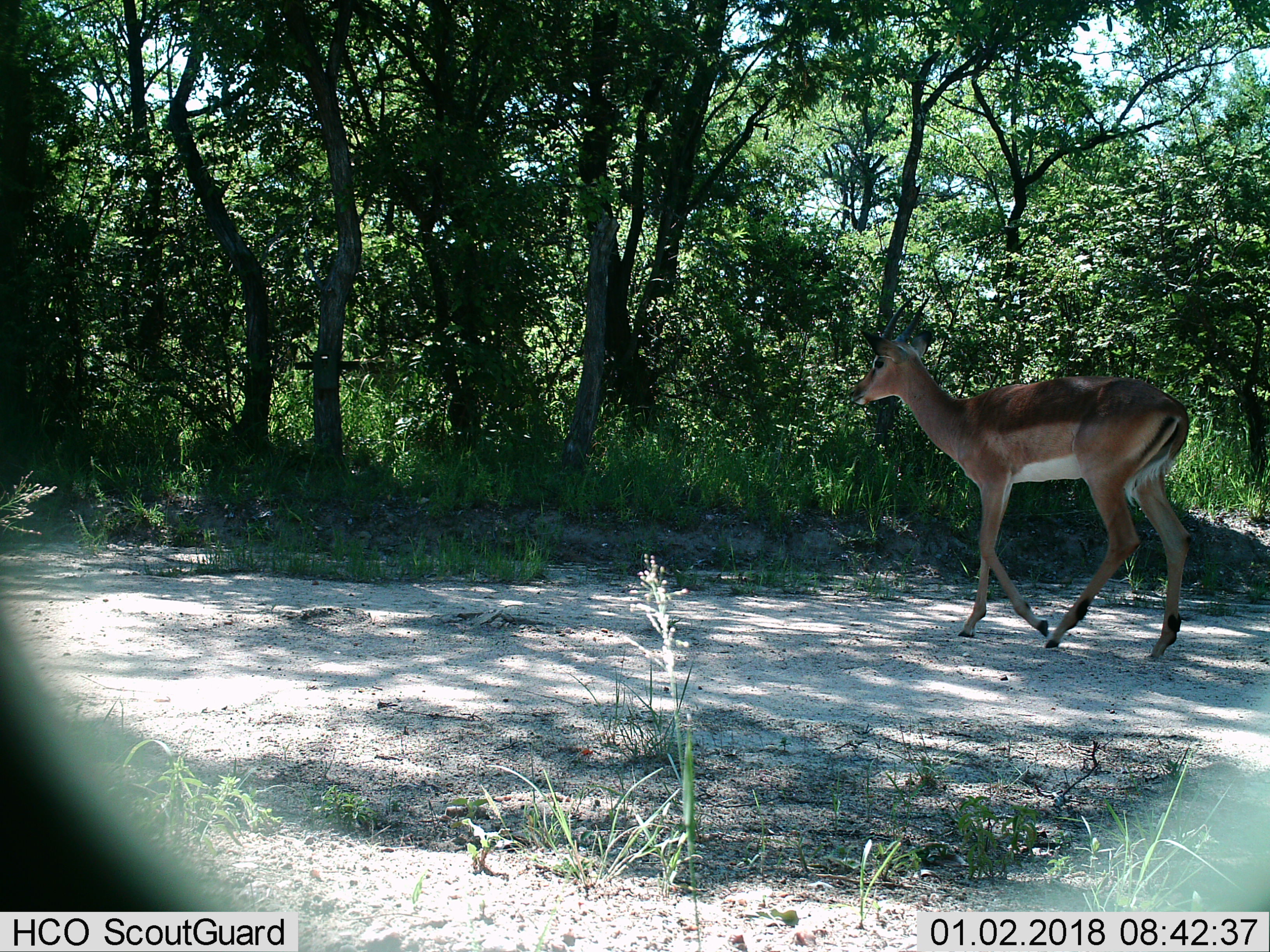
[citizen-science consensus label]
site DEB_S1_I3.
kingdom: Animalia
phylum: Chordata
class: Mammalia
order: Artiodactyla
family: Bovidae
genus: Aepyceros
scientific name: Aepyceros melampus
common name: impala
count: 1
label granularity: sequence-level